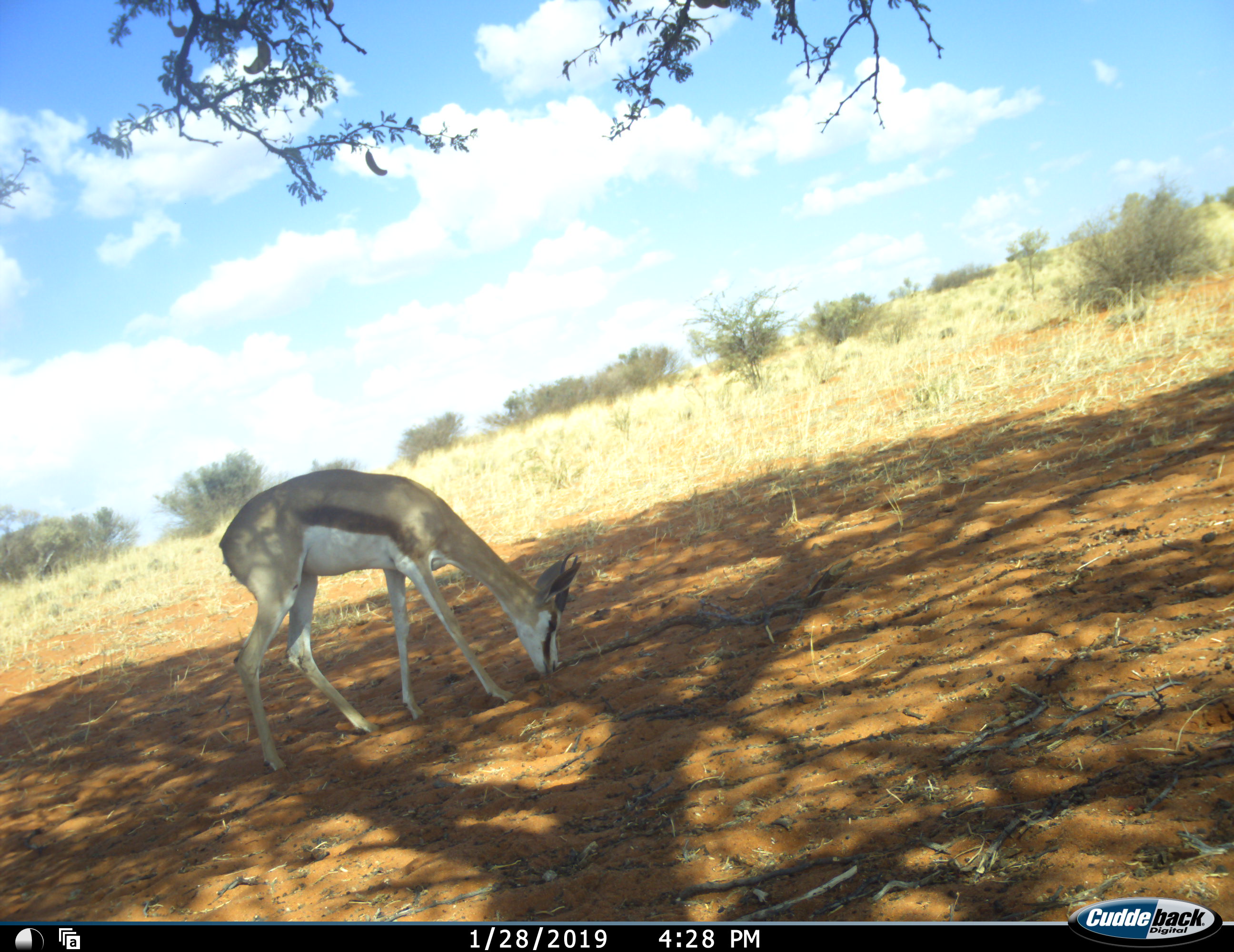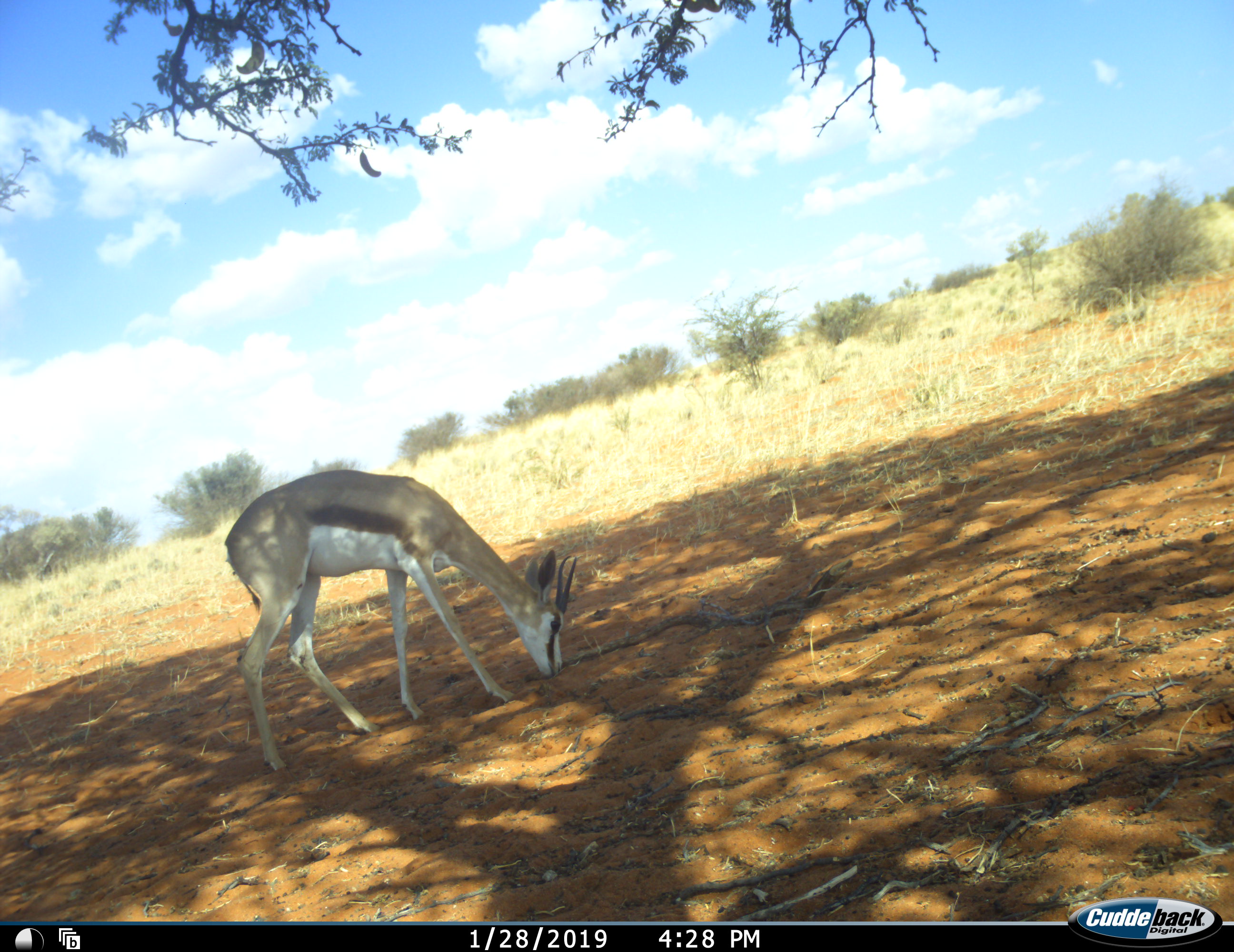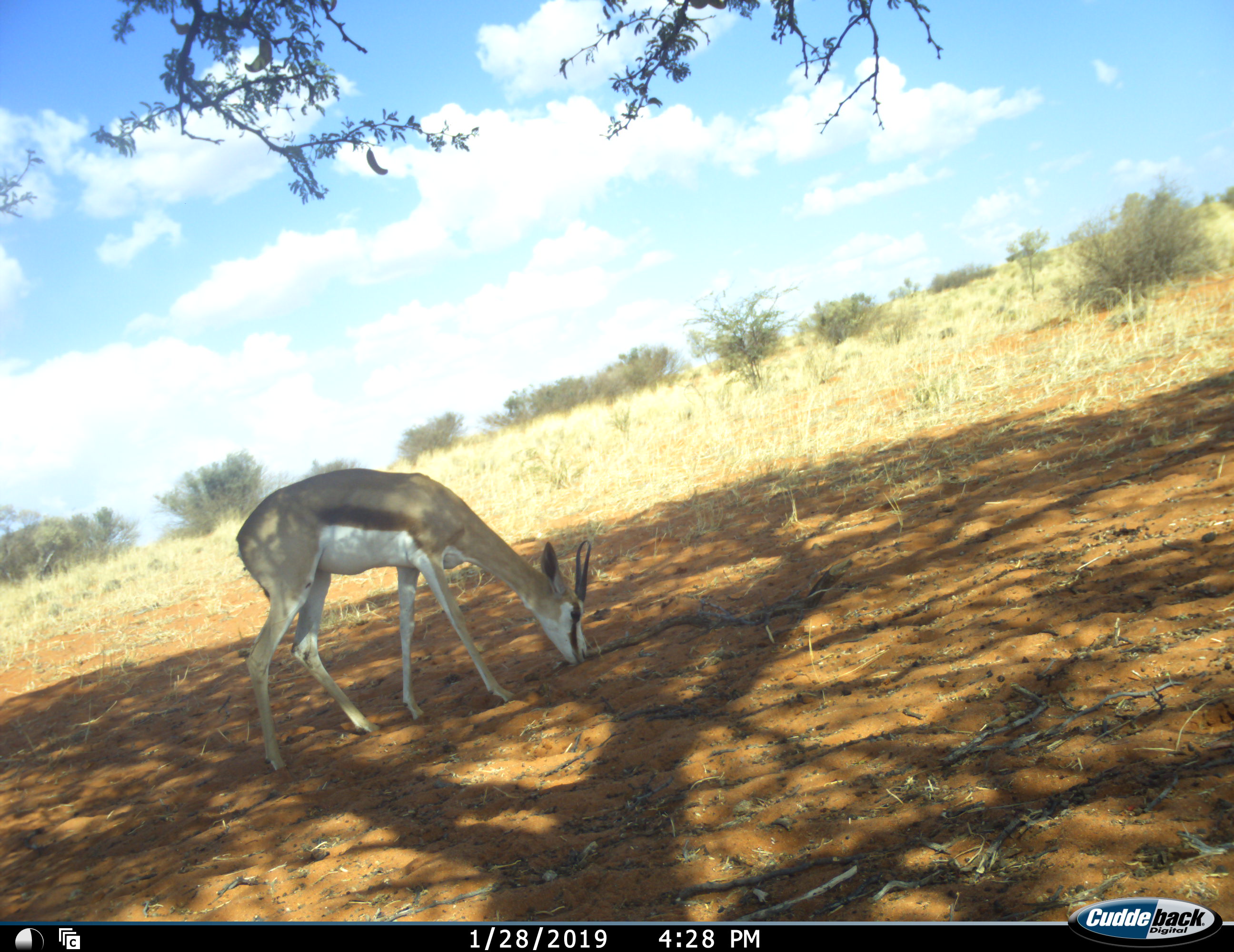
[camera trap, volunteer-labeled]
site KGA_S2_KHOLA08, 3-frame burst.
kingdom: Animalia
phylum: Chordata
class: Mammalia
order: Artiodactyla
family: Bovidae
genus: Antidorcas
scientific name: Antidorcas marsupialis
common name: springbok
Springbok (Antidorcas marsupialis), count 1. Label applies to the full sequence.